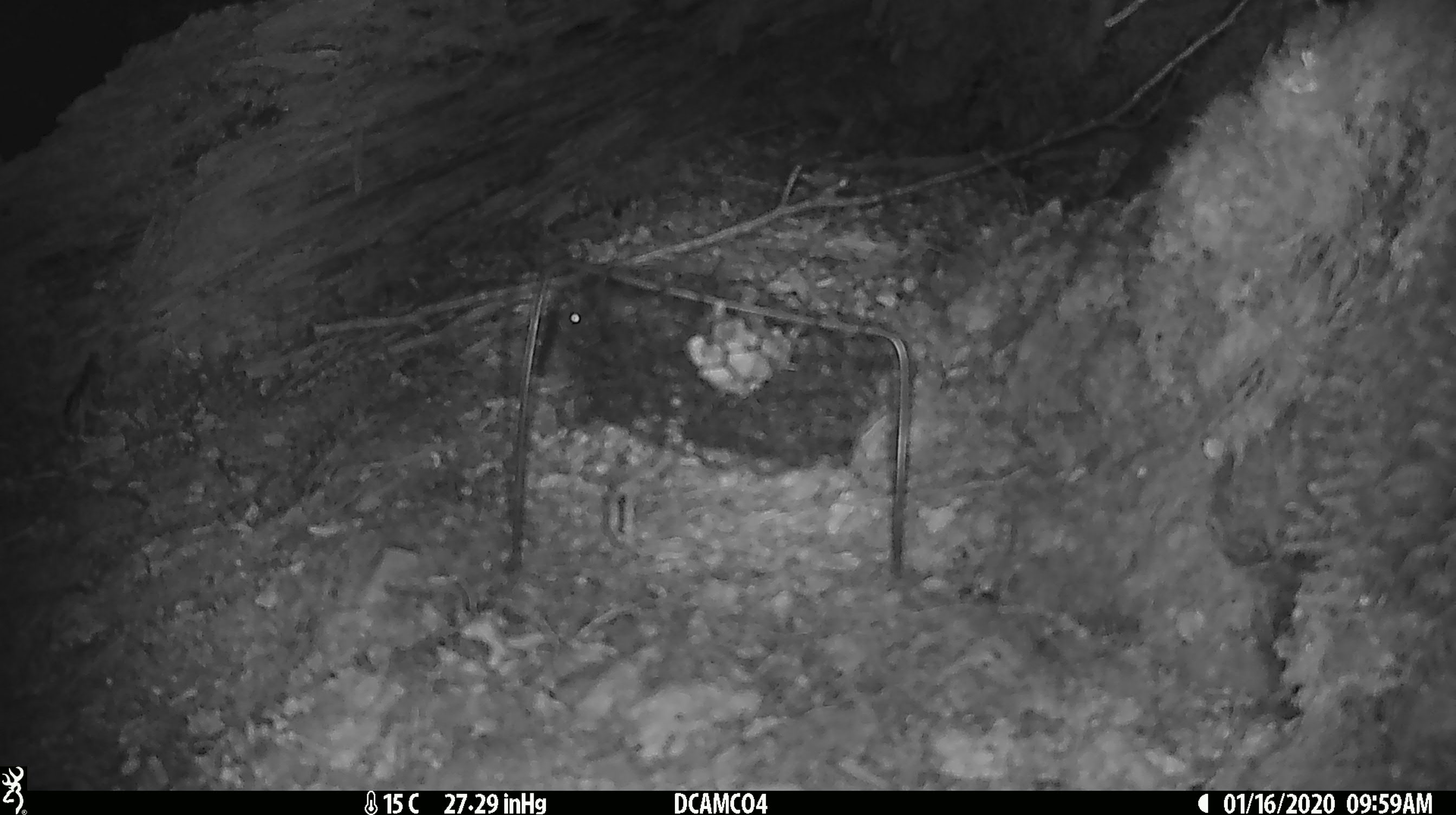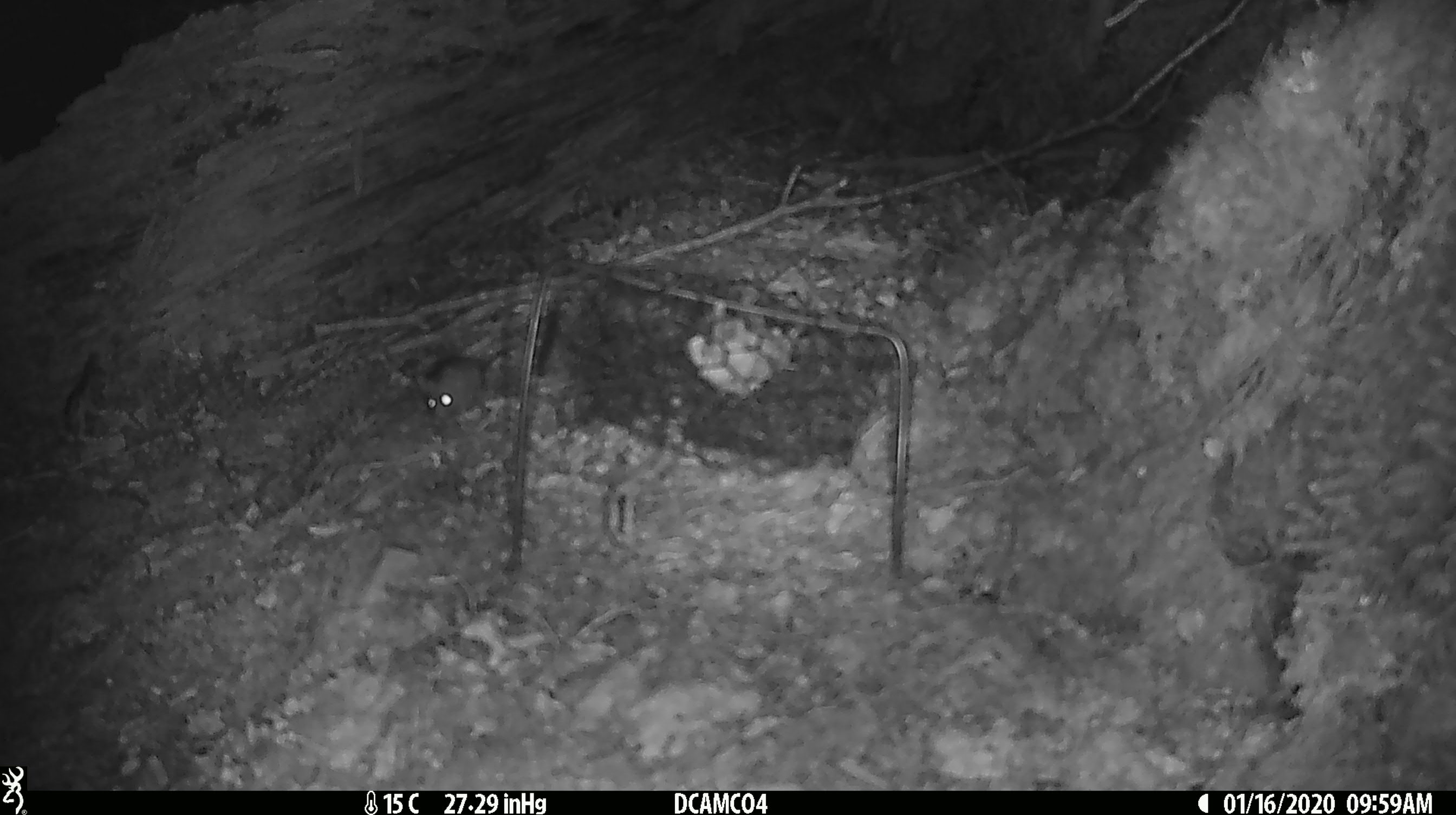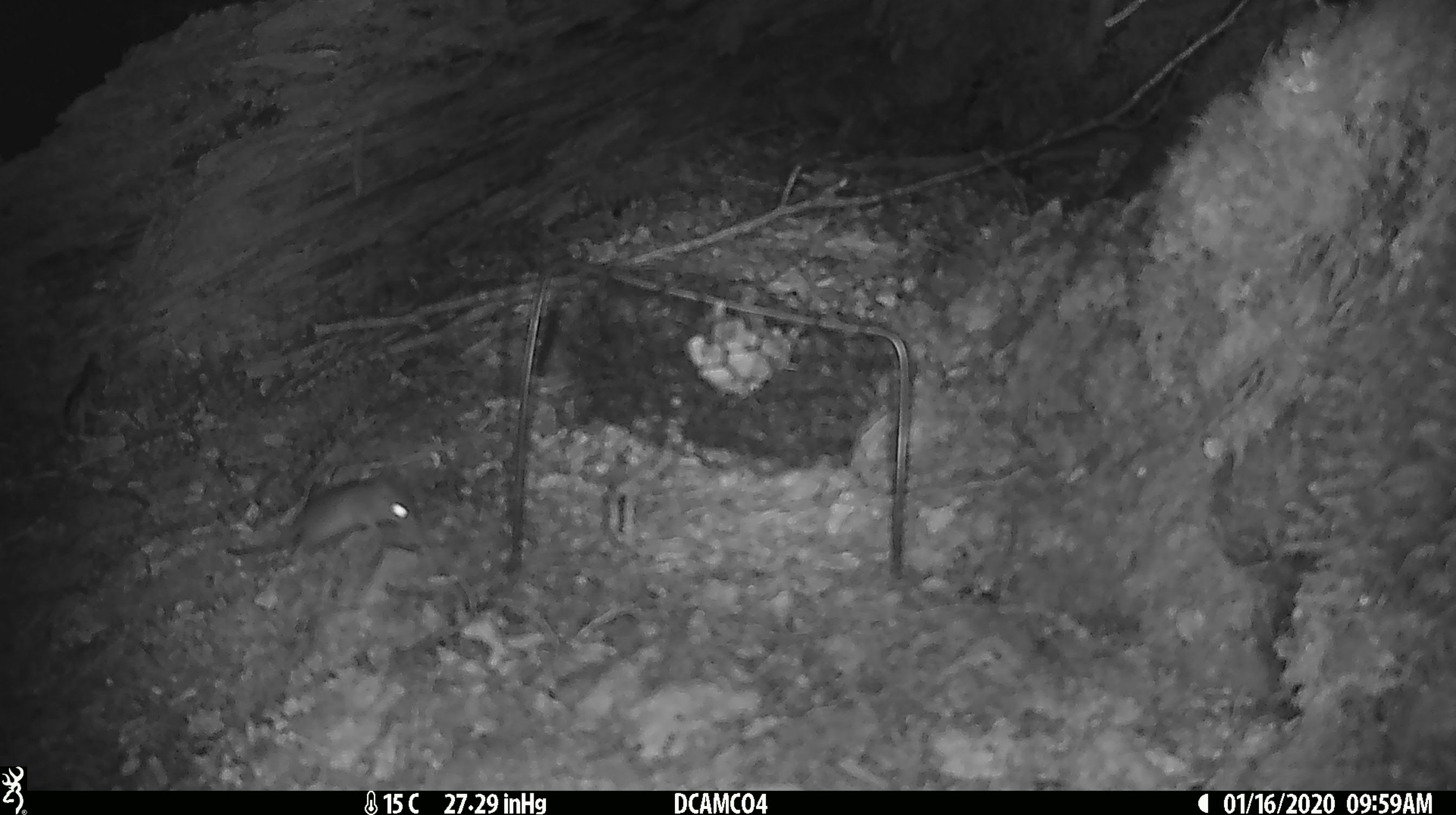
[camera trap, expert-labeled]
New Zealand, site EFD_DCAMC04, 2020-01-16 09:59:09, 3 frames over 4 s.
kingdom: Animalia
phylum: Chordata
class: Mammalia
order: Rodentia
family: Muridae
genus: Mus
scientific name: Mus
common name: mouse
Mouse (Mus).